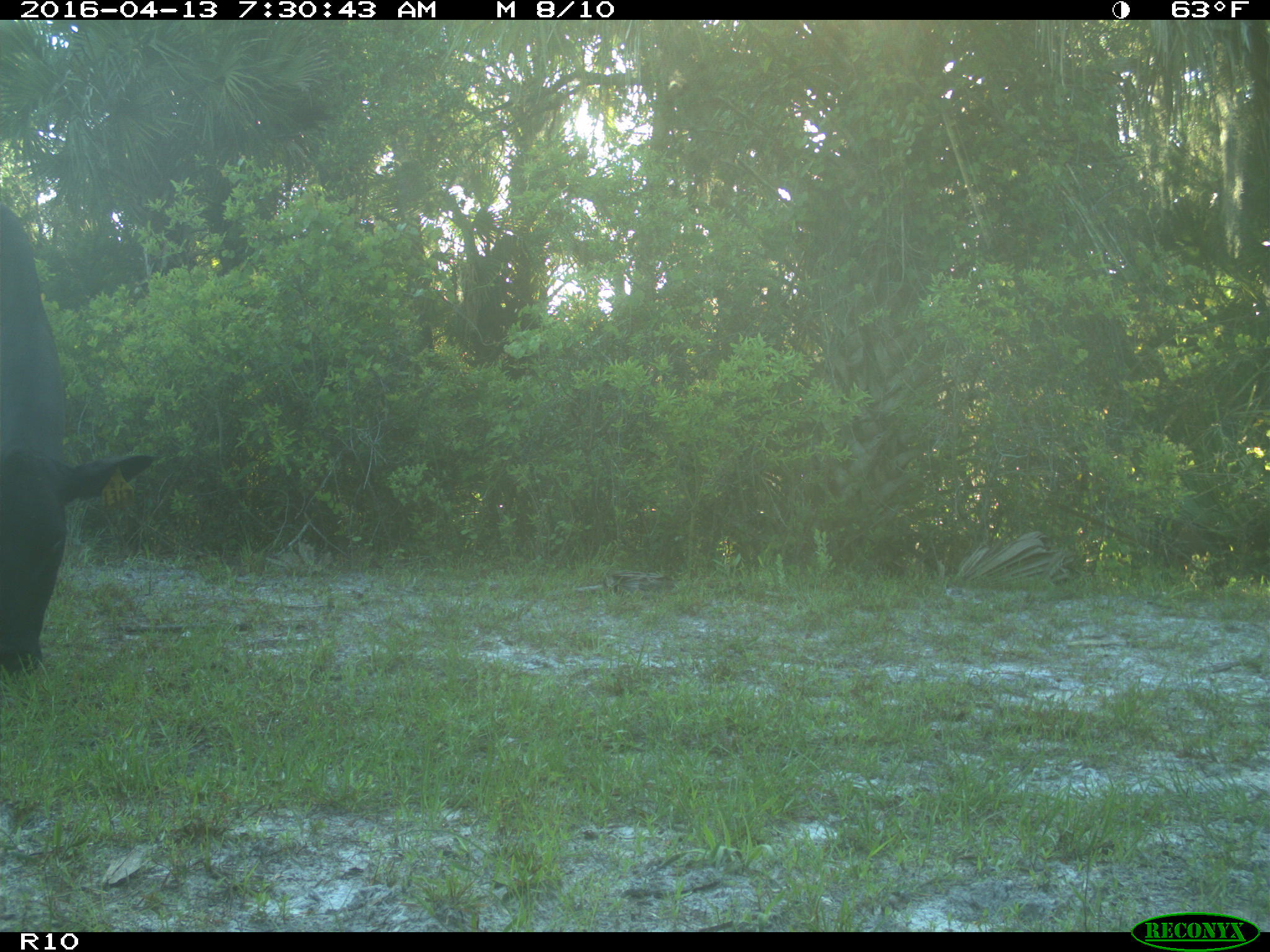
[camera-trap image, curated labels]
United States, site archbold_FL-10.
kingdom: Animalia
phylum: Chordata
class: Mammalia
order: Artiodactyla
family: Bovidae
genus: Bos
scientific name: Bos taurus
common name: domestic cow